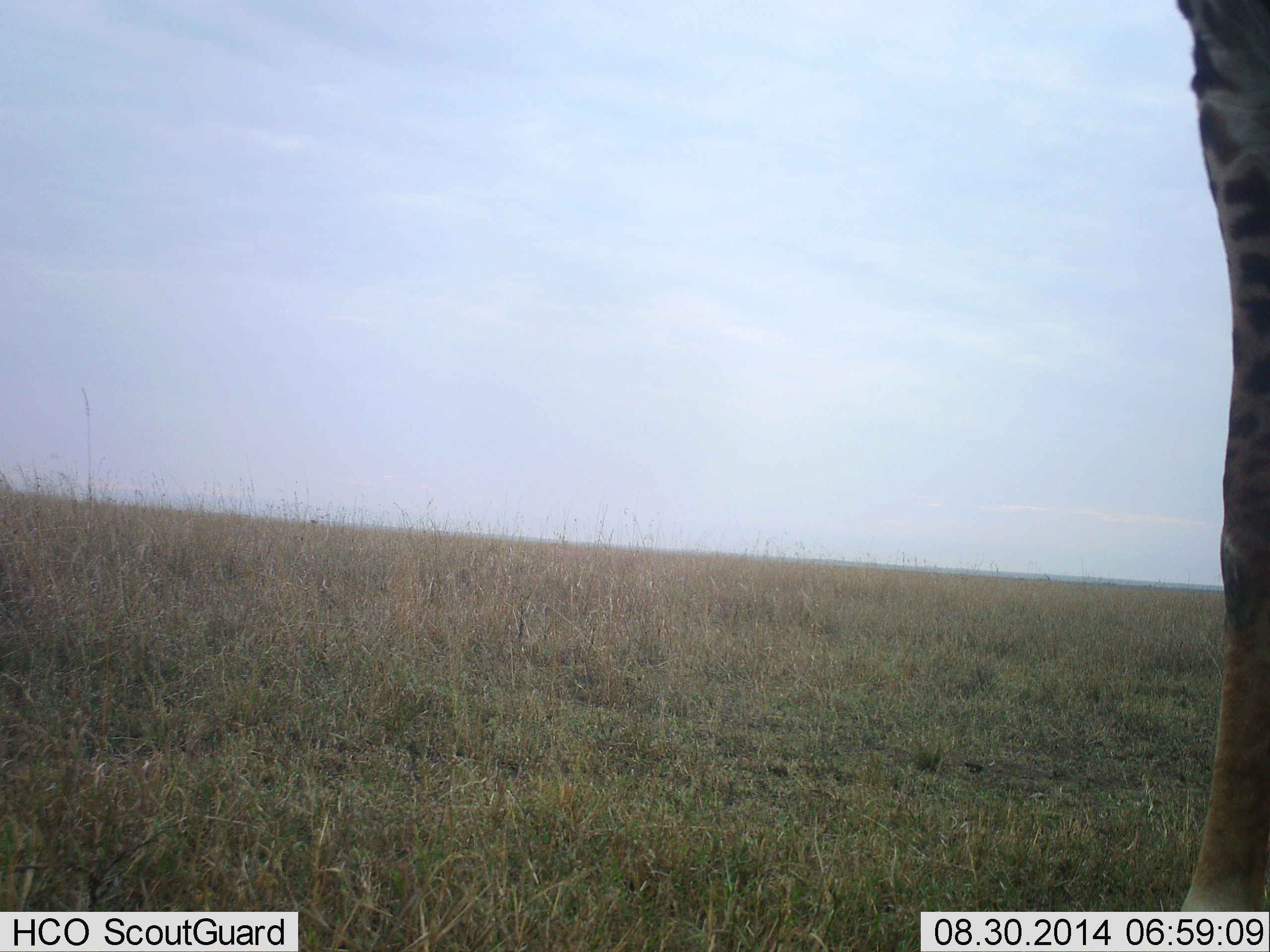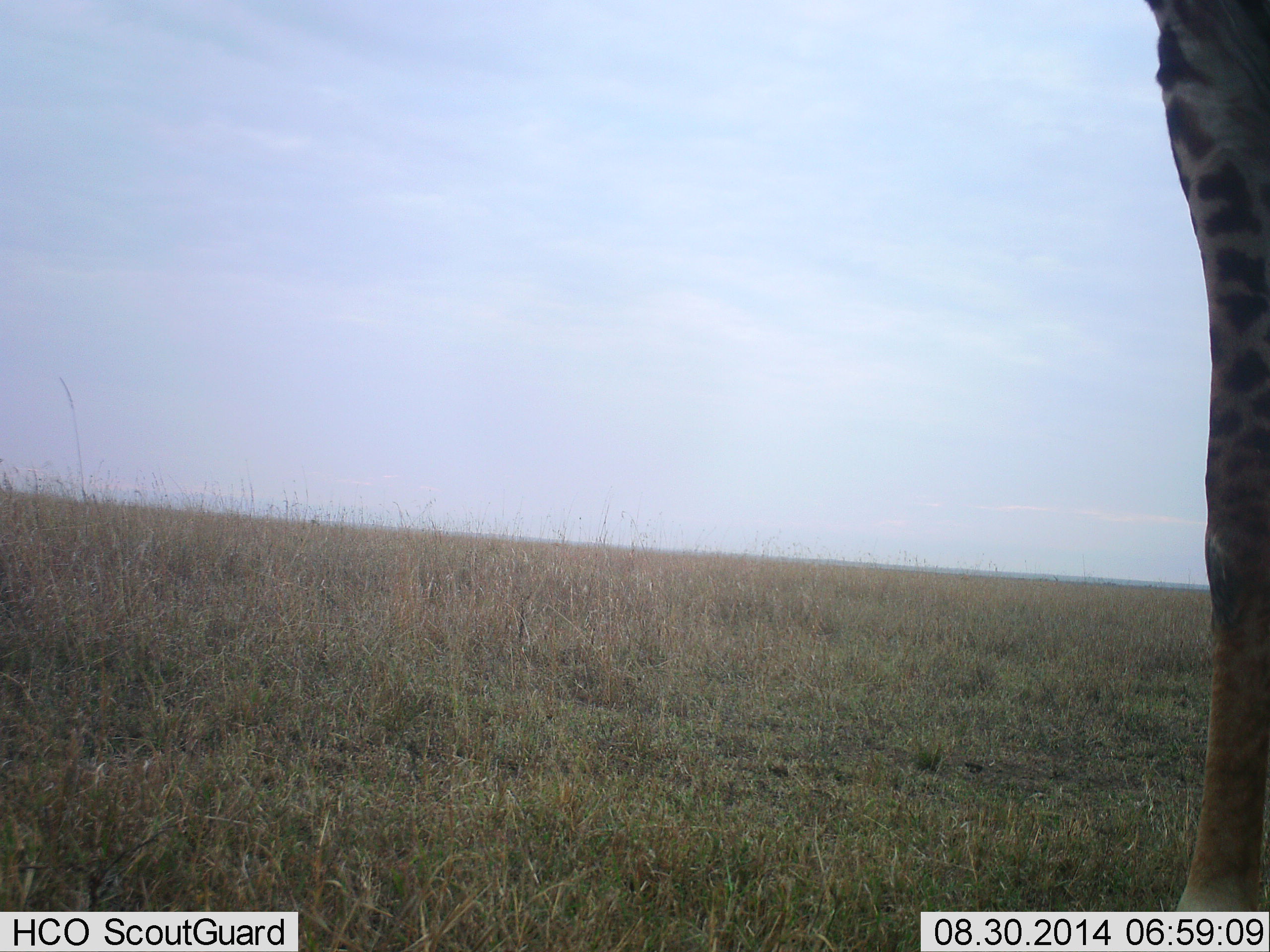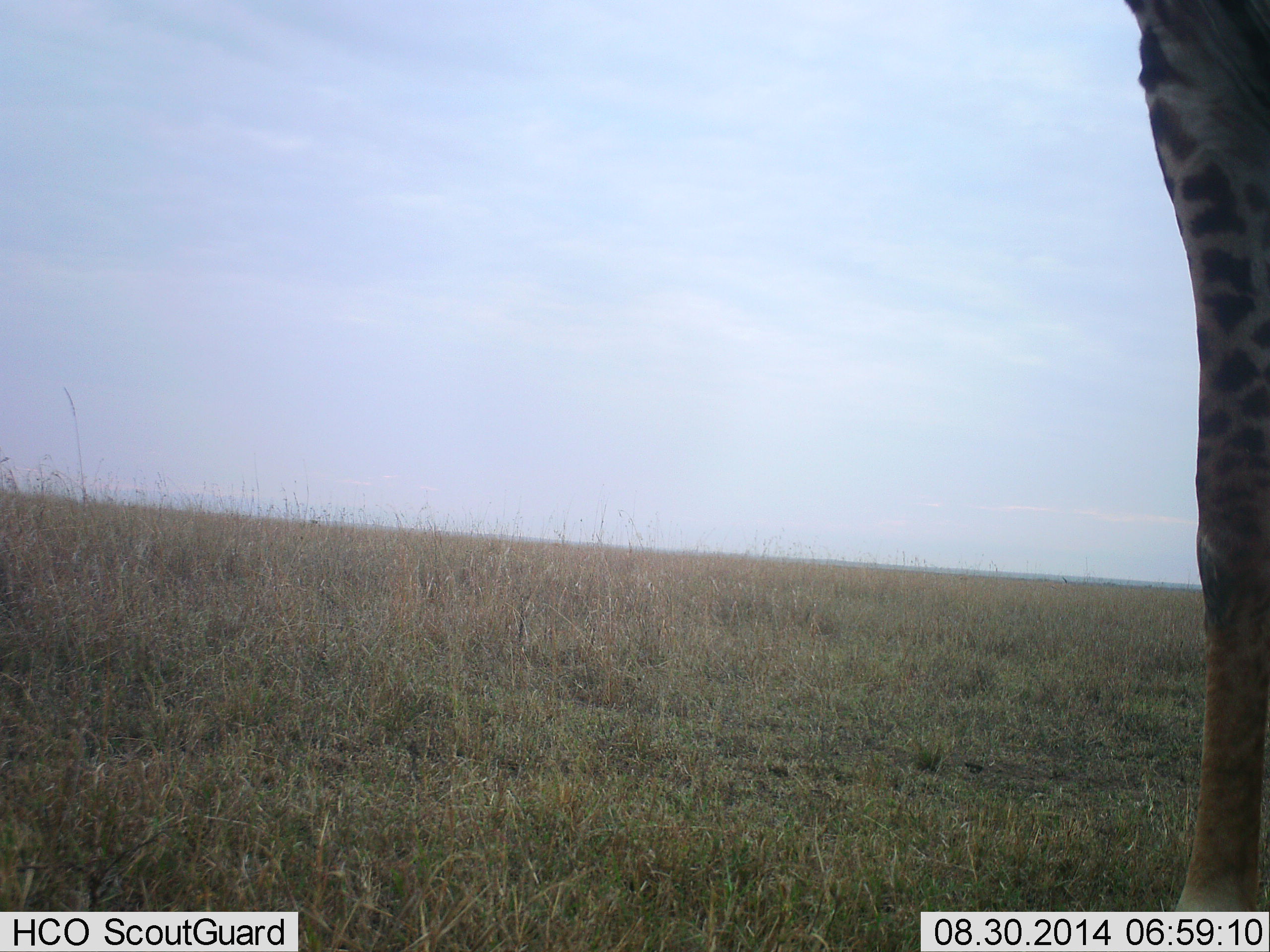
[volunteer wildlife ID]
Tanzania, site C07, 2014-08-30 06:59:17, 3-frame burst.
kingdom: Animalia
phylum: Chordata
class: Mammalia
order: Artiodactyla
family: Giraffidae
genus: Giraffa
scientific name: Giraffa camelopardalis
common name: giraffe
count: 1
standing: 100%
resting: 0%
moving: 0%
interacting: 0%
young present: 0%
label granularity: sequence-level